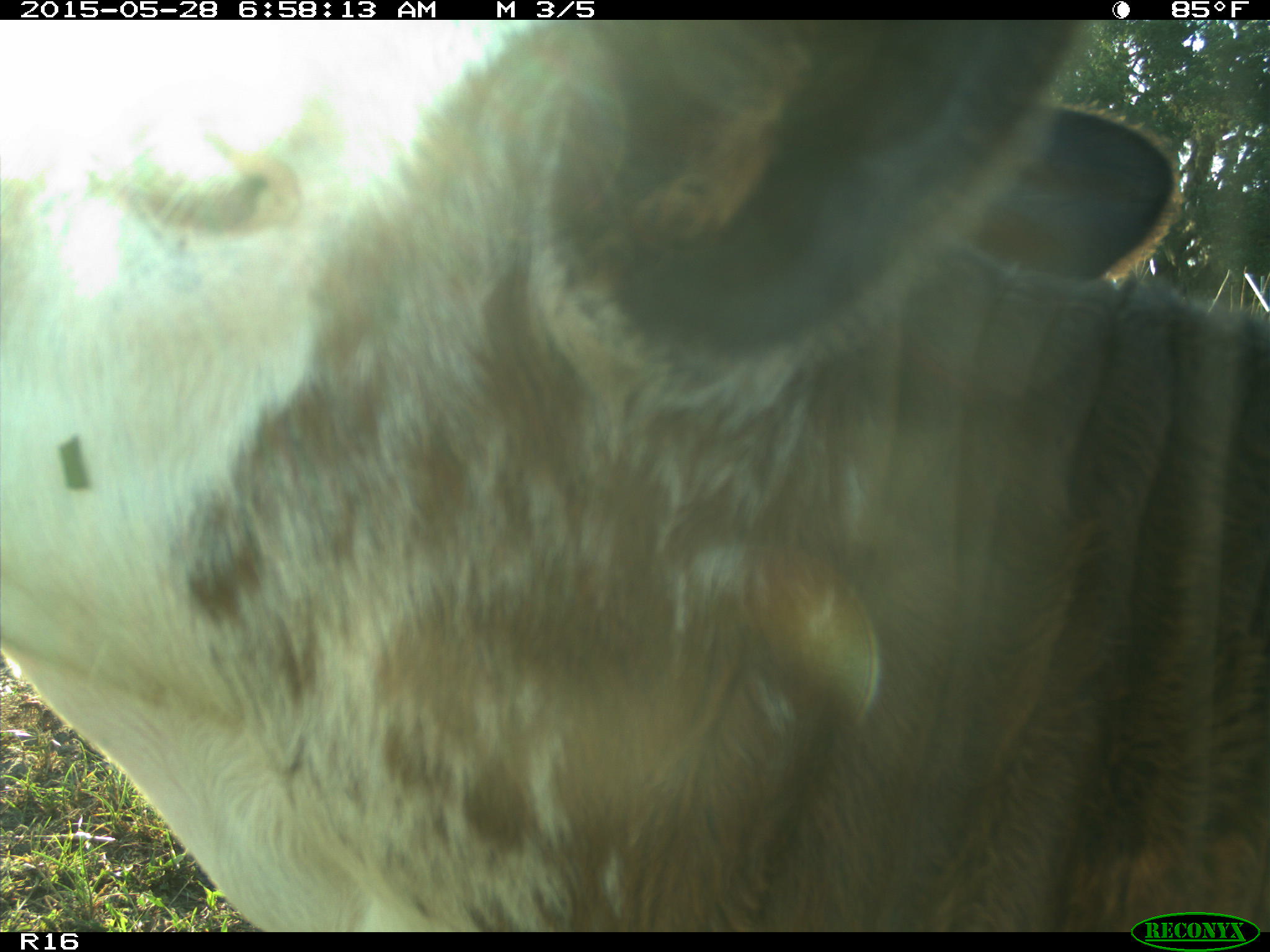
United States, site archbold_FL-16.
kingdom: Animalia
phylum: Chordata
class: Mammalia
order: Artiodactyla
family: Bovidae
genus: Bos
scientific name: Bos taurus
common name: domestic cow